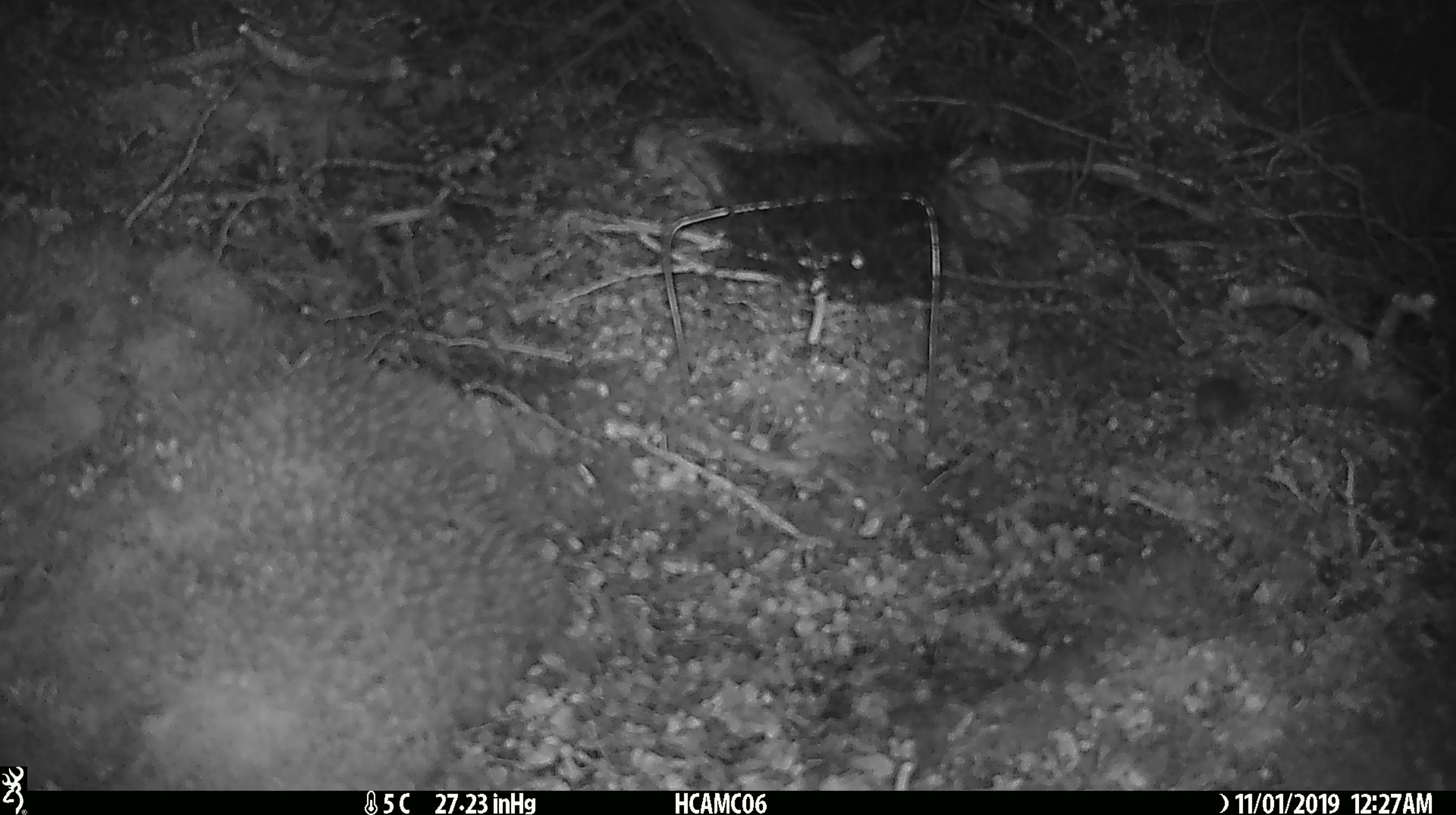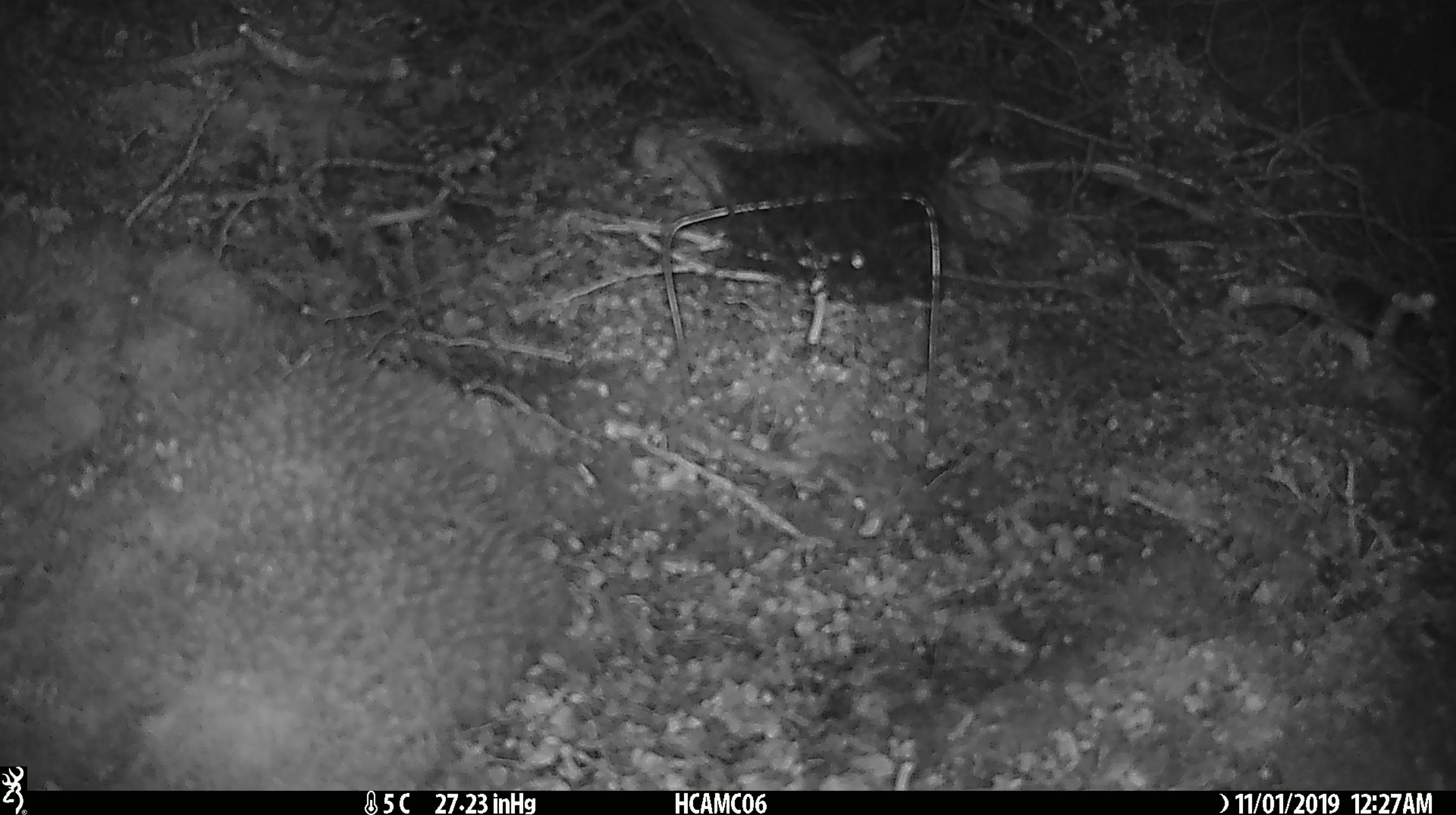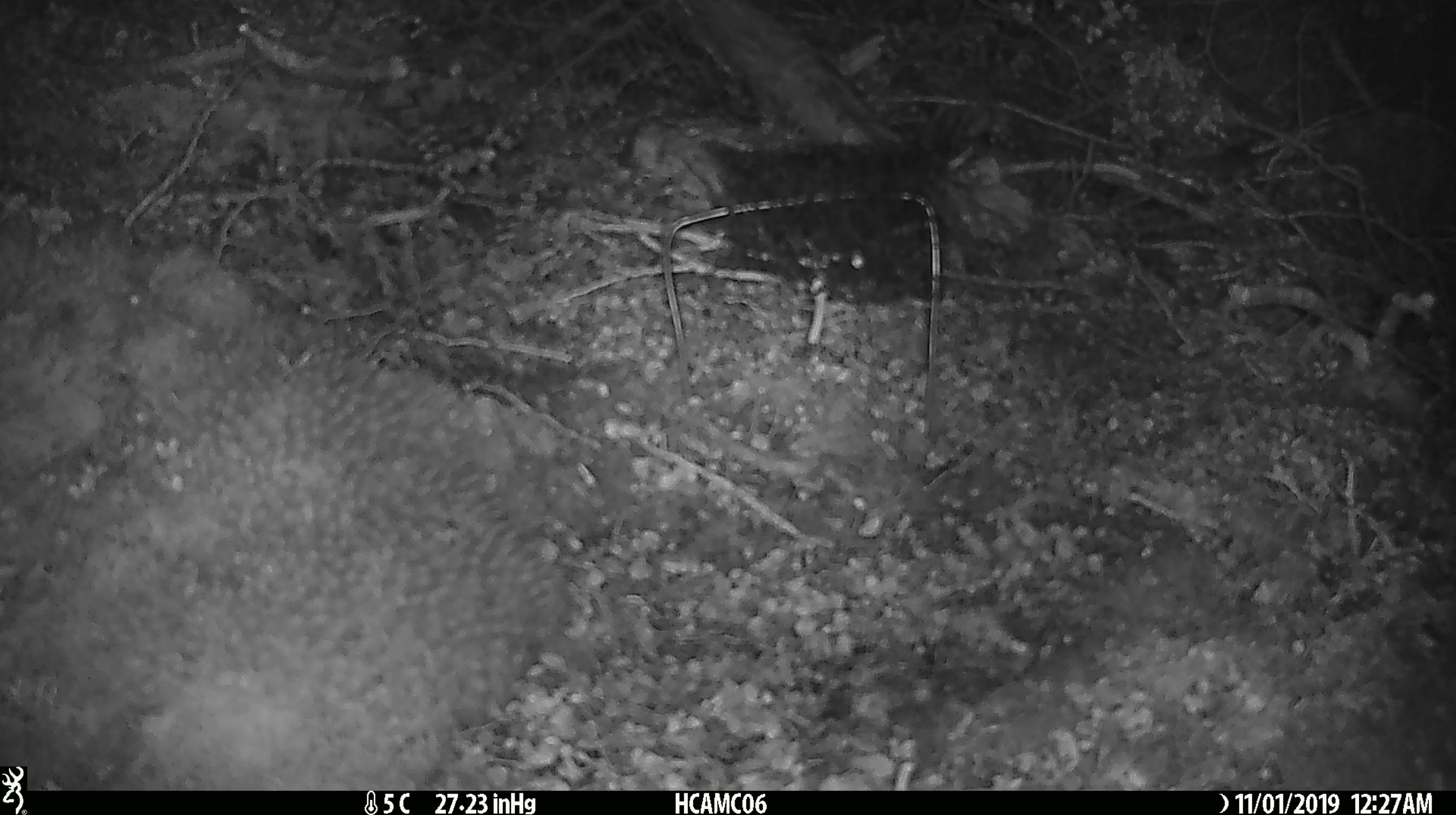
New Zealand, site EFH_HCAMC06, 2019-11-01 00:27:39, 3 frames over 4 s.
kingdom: Animalia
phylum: Chordata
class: Mammalia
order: Rodentia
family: Muridae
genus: Mus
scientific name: Mus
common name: mouse